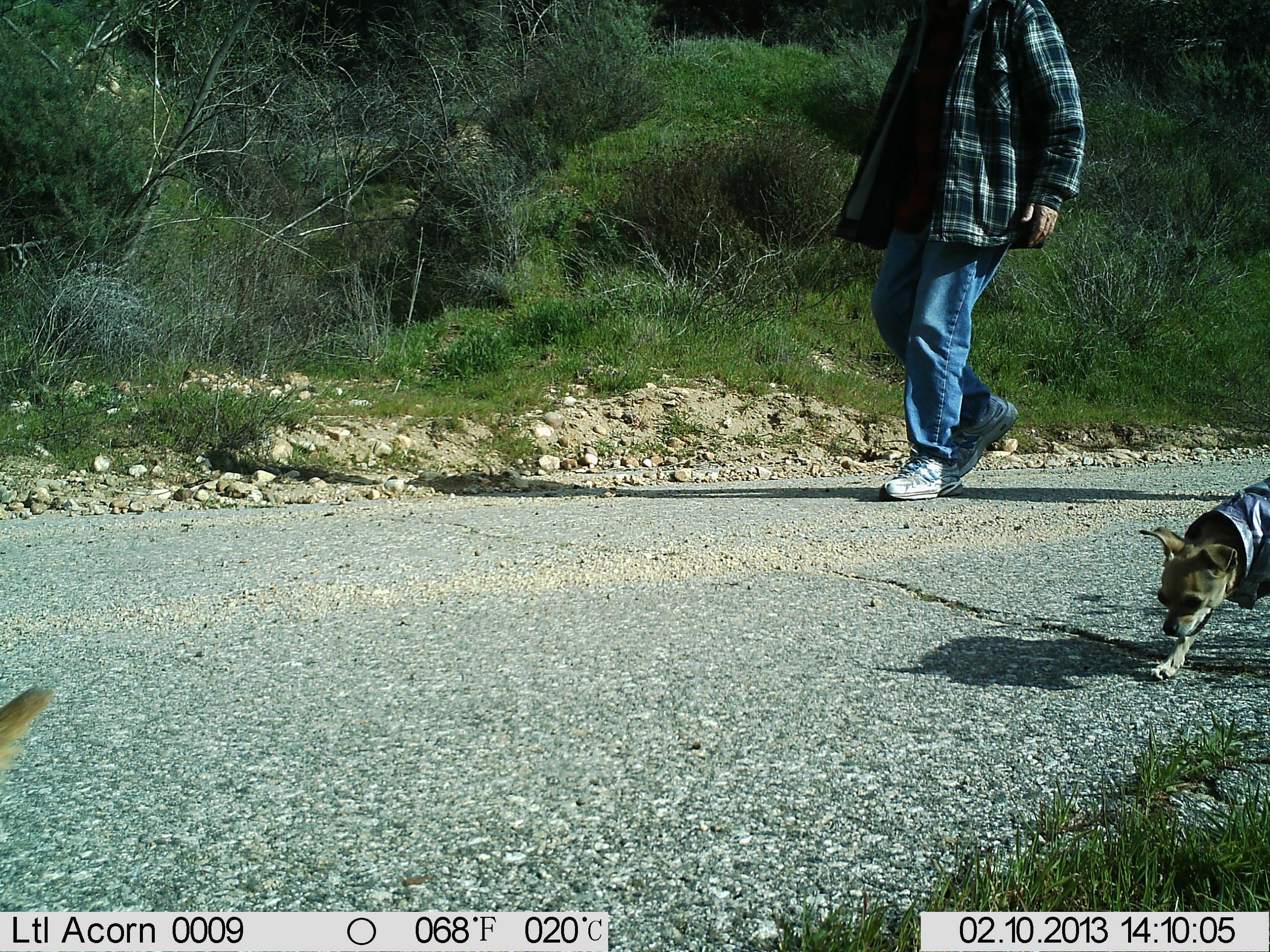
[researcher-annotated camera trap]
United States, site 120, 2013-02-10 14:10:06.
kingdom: Animalia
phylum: Chordata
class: Mammalia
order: Carnivora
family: Canidae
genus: Canis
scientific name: Canis familiaris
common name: domestic dog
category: dog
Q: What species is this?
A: Dog (domestic dog) (Canis familiaris).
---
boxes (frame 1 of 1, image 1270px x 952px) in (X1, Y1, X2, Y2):
dog: (1129, 451, 1268, 697)